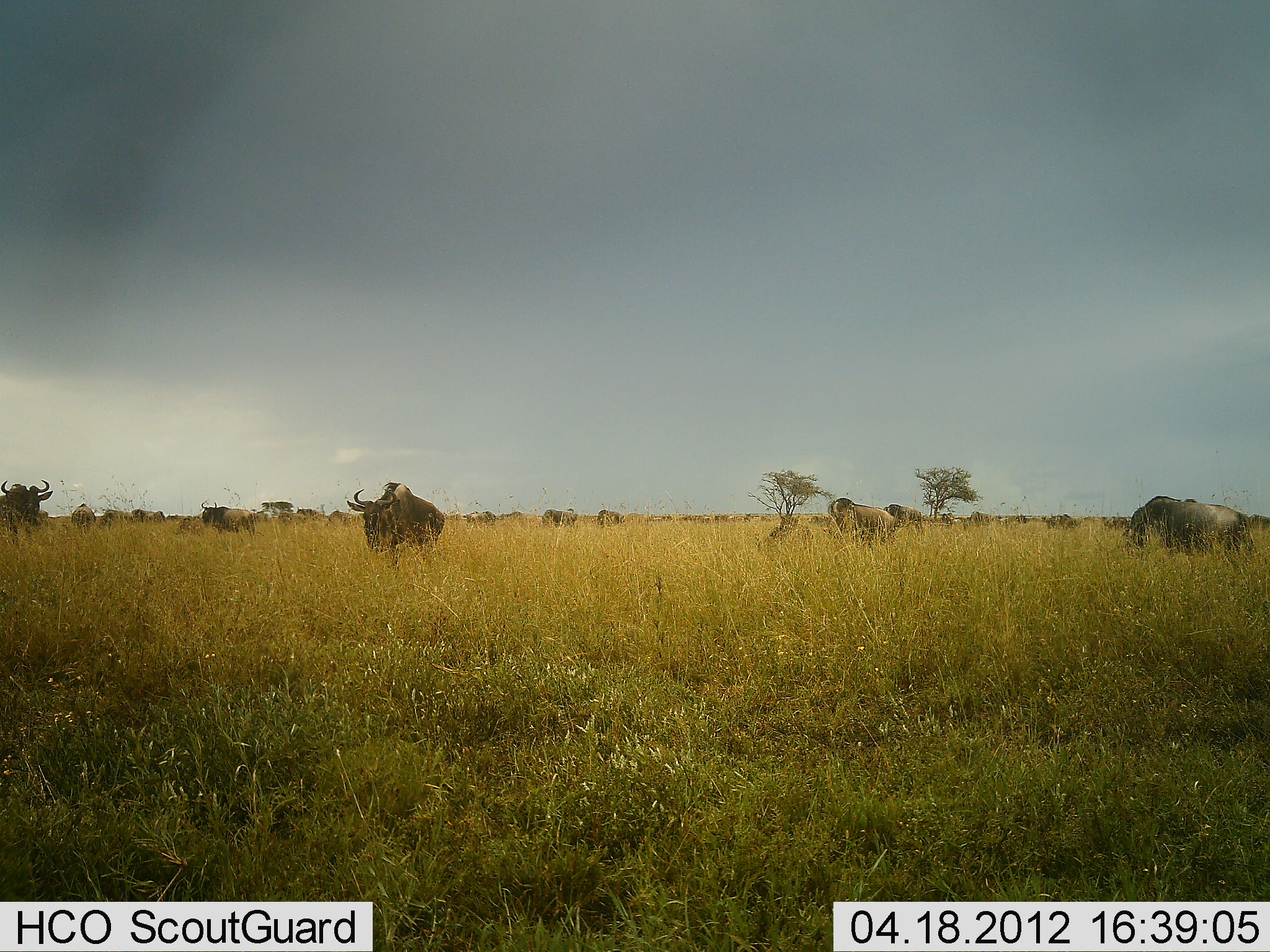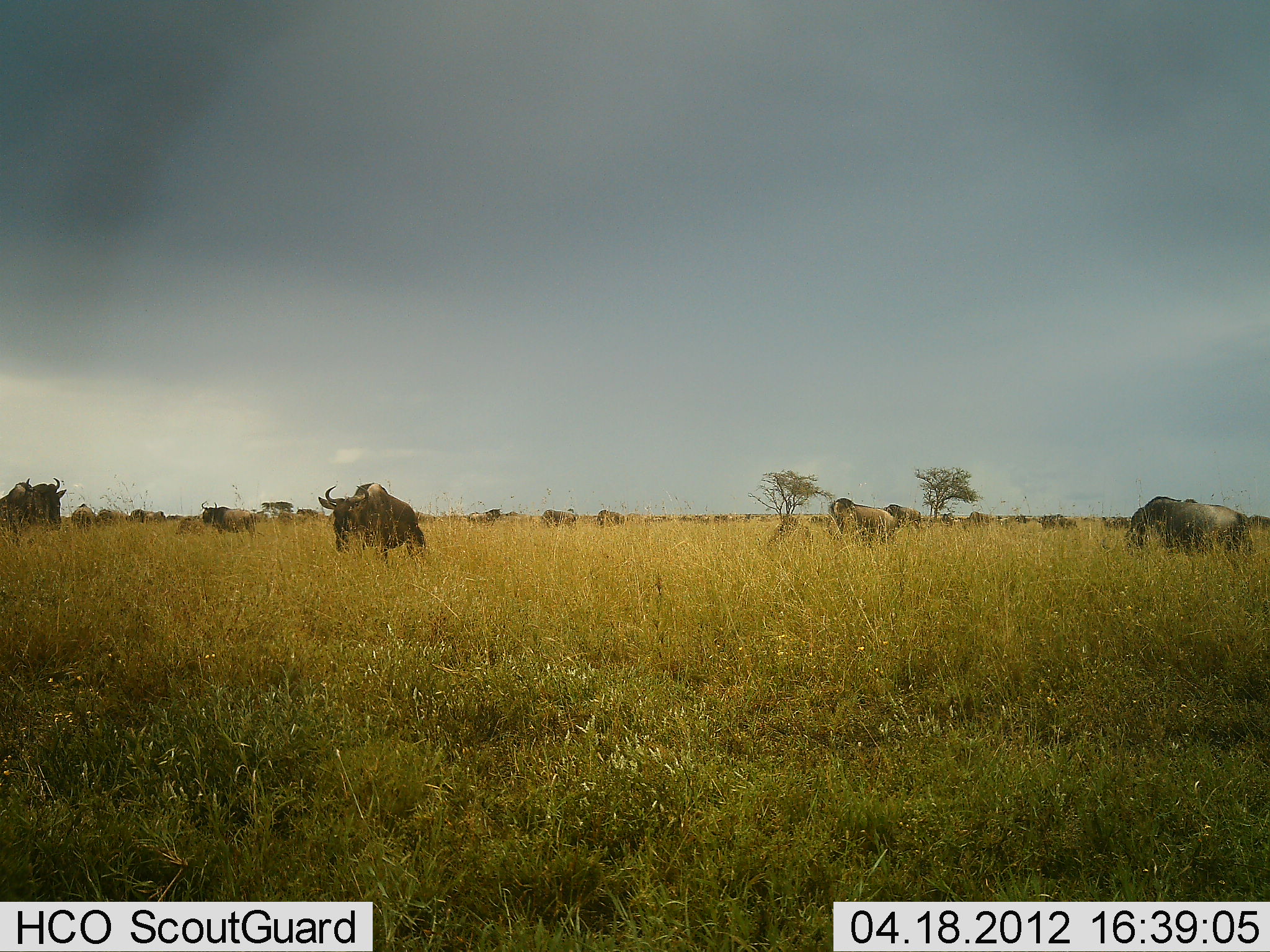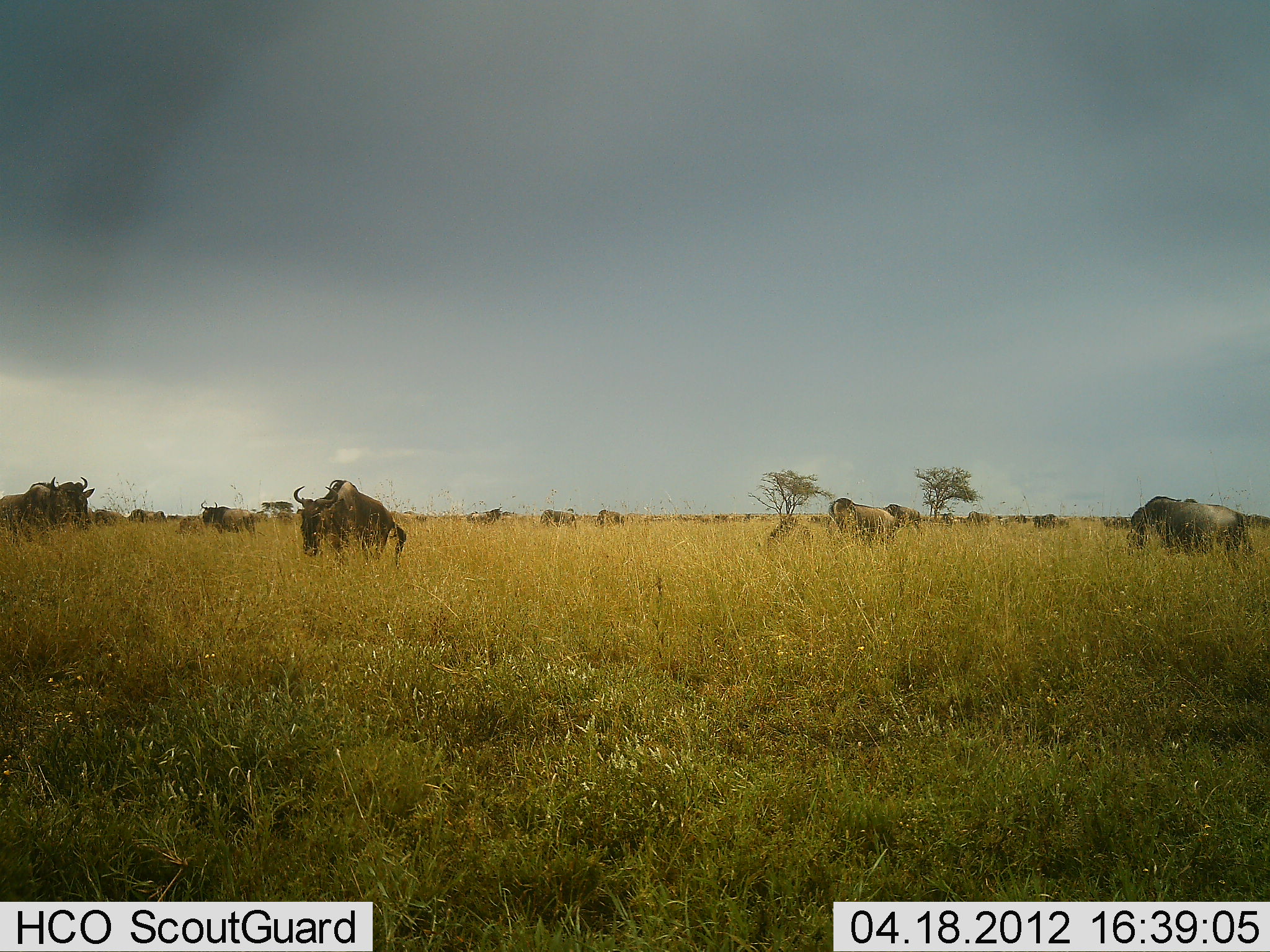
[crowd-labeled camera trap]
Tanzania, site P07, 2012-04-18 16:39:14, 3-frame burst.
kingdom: Animalia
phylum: Chordata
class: Mammalia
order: Artiodactyla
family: Bovidae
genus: Connochaetes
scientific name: Connochaetes taurinus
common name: blue wildebeest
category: wildebeest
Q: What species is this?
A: Wildebeest (blue wildebeest) (Connochaetes taurinus).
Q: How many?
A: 11-50.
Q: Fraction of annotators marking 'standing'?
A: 64%.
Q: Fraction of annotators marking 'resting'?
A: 0%.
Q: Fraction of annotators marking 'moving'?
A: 77%.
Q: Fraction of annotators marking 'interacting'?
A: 0%.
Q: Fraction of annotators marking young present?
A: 5%.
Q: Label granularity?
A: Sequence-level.